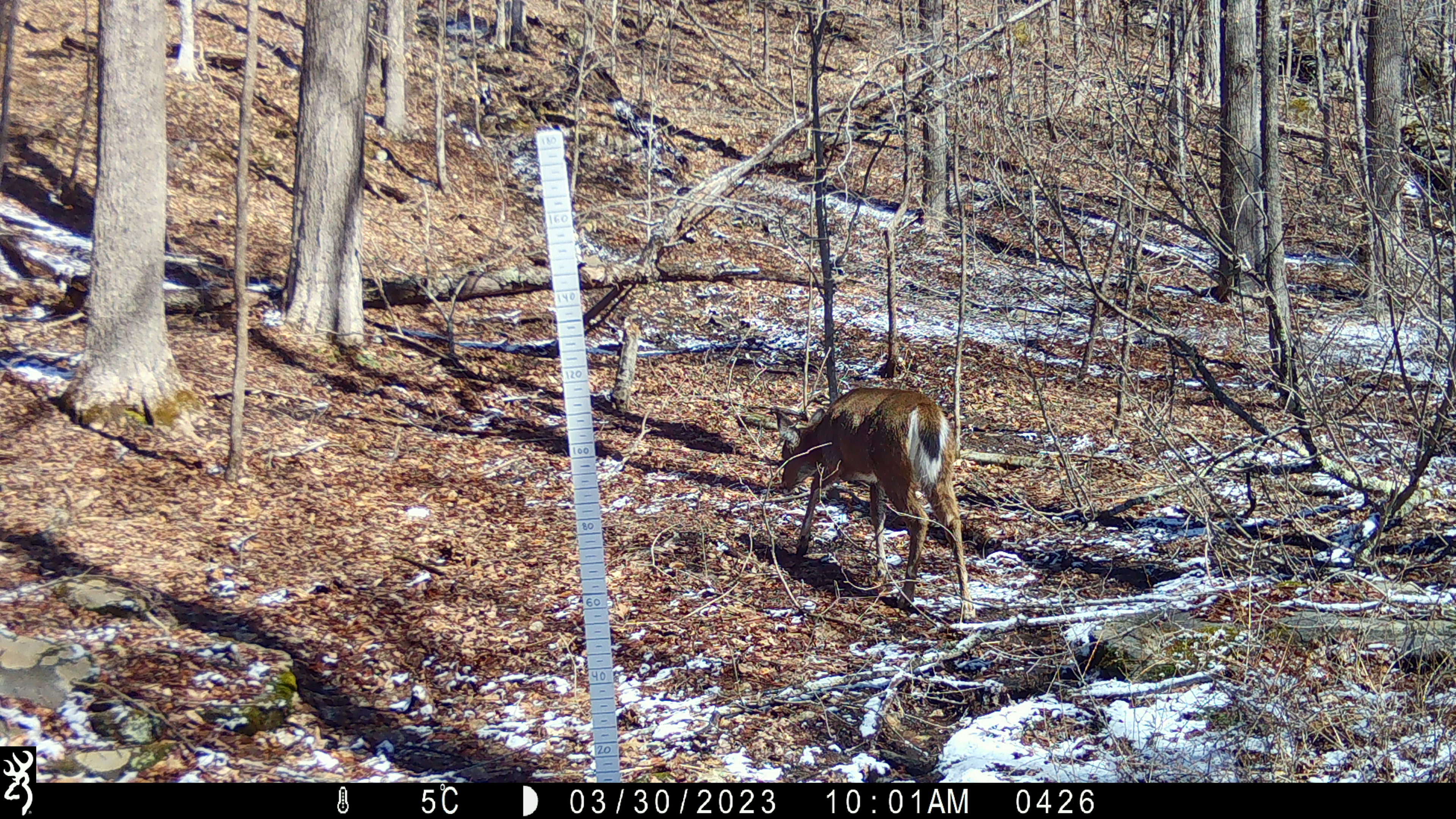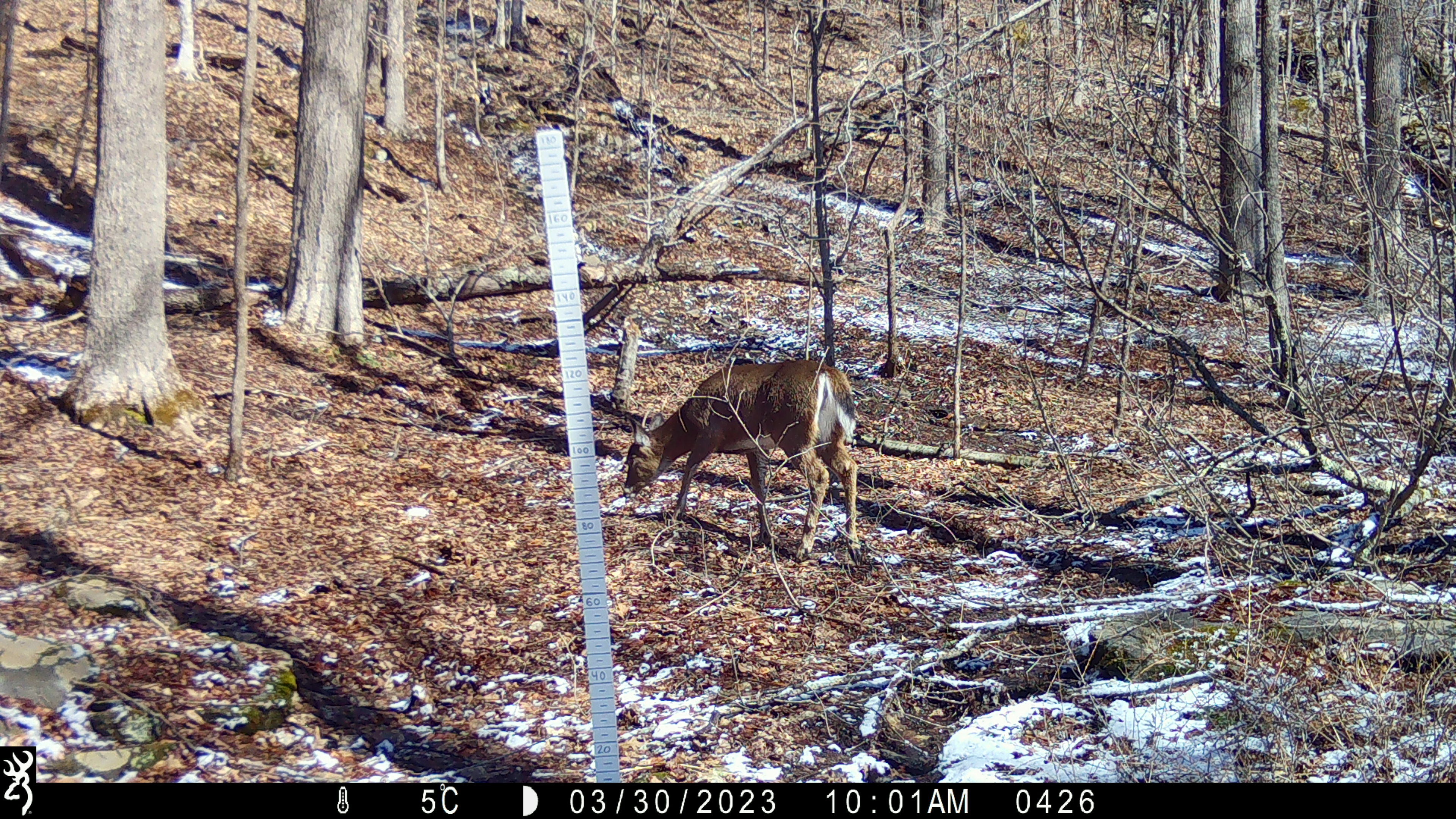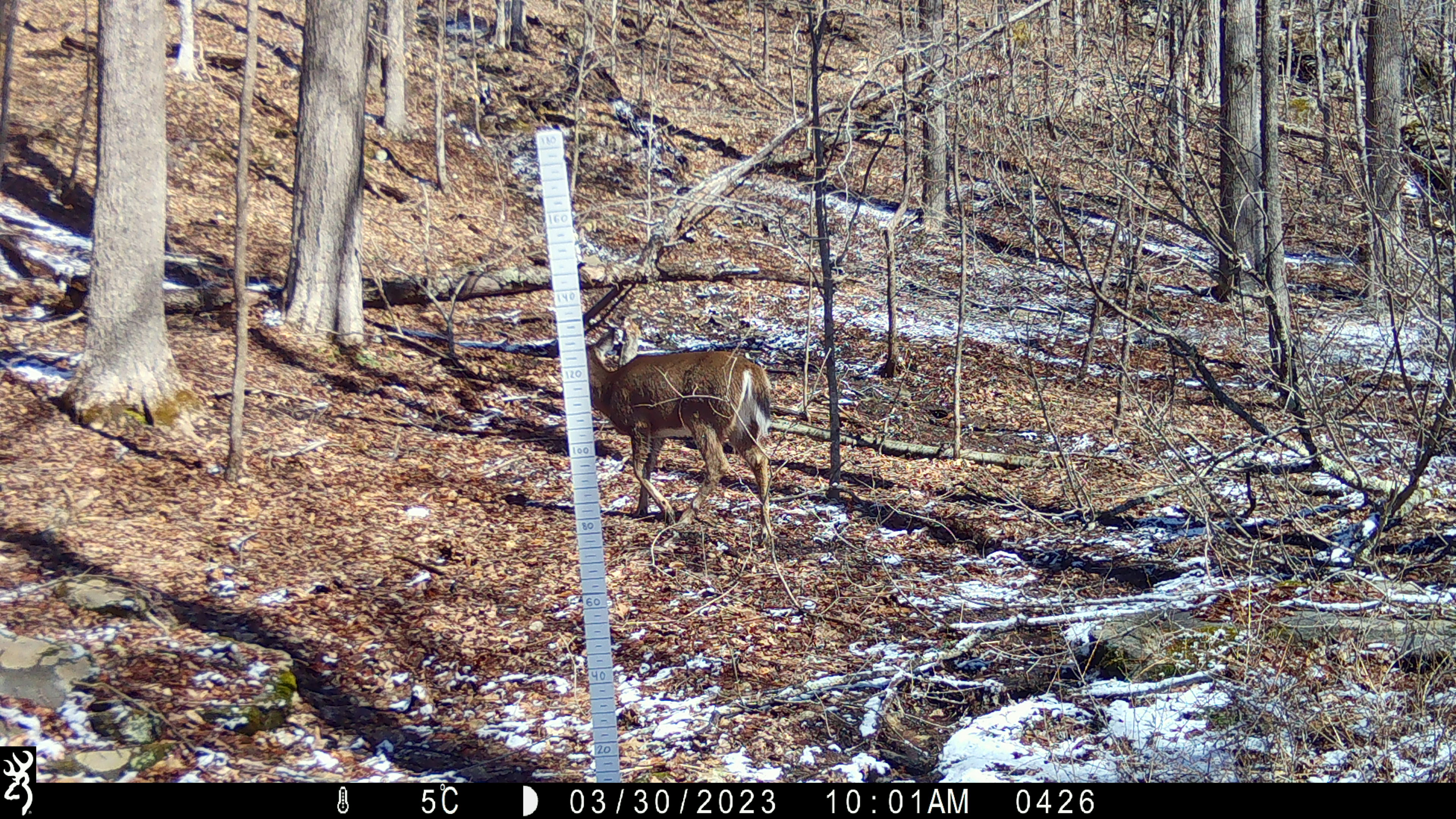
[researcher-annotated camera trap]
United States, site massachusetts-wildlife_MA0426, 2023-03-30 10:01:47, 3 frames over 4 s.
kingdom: Animalia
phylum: Chordata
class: Mammalia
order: Artiodactyla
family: Cervidae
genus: Odocoileus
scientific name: Odocoileus virginianus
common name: white-tailed deer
White-tailed deer (Odocoileus virginianus).